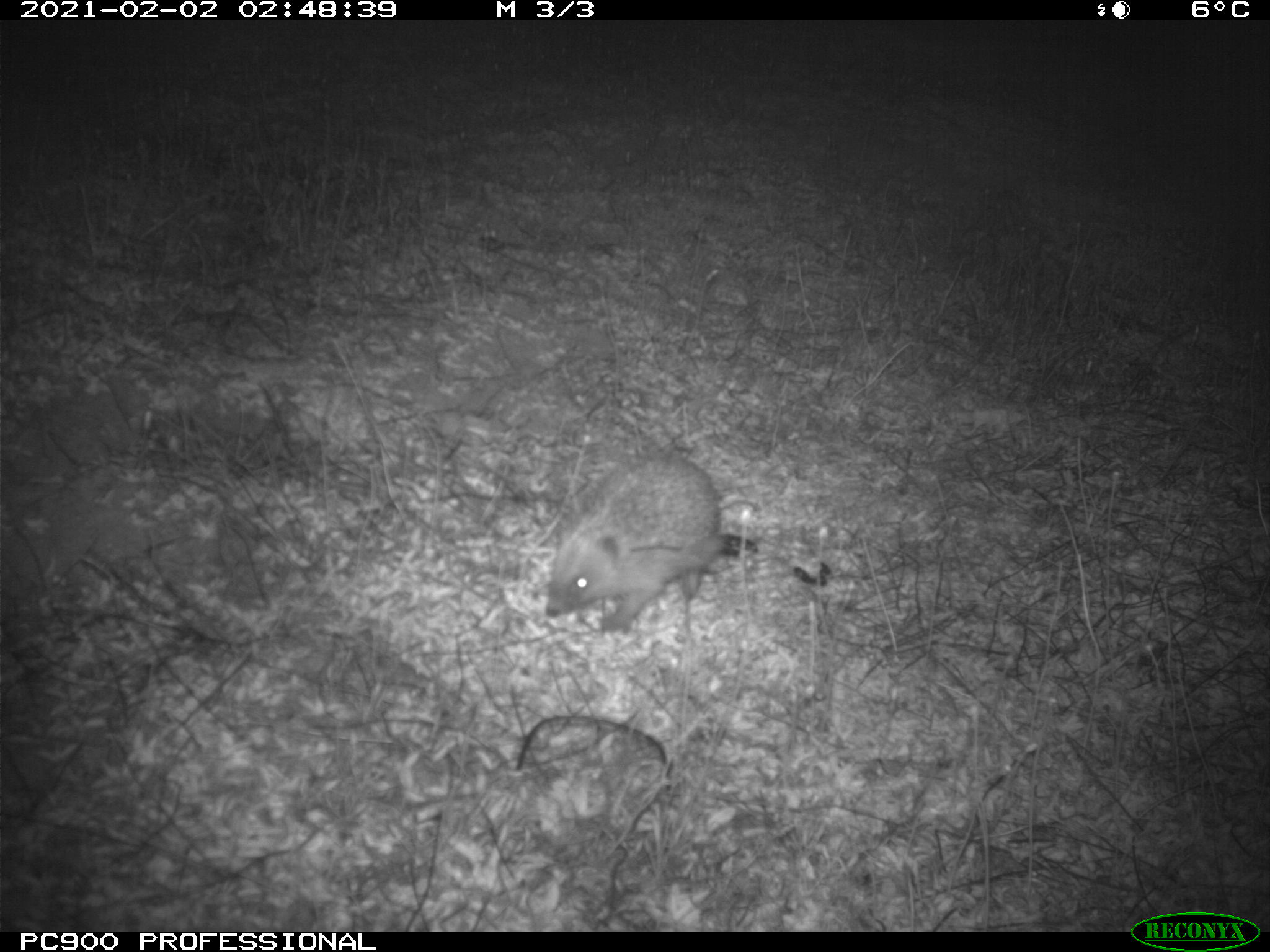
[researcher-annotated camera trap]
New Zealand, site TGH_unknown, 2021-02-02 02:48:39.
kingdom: Animalia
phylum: Chordata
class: Mammalia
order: Eulipotyphla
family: Erinaceidae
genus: Erinaceus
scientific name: Erinaceus europaeus europaeus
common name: european hedgehog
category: hedgehog